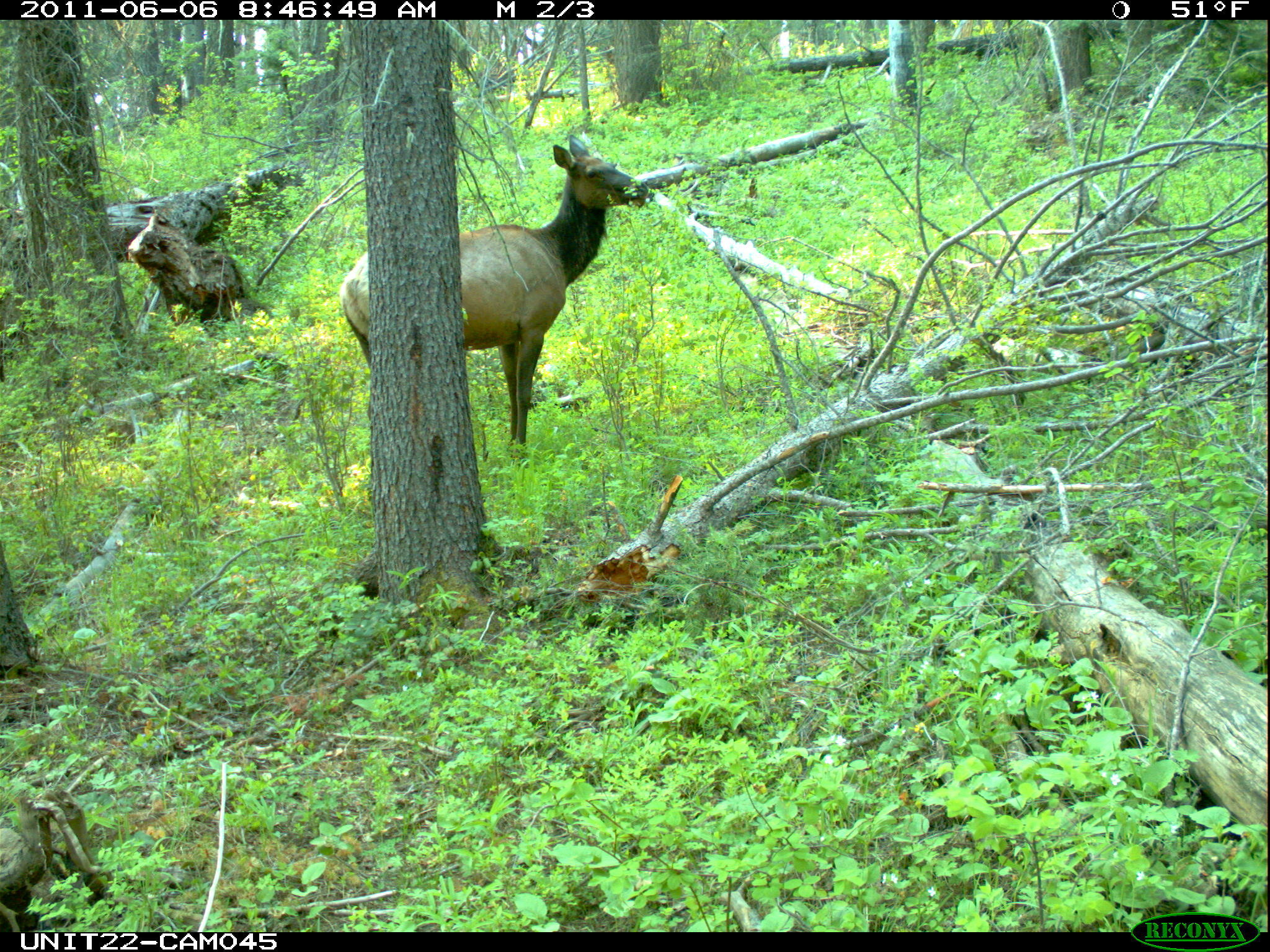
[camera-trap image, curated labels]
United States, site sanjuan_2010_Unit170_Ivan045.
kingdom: Animalia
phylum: Chordata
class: Mammalia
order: Artiodactyla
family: Cervidae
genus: Cervus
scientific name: Cervus elaphus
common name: red deer